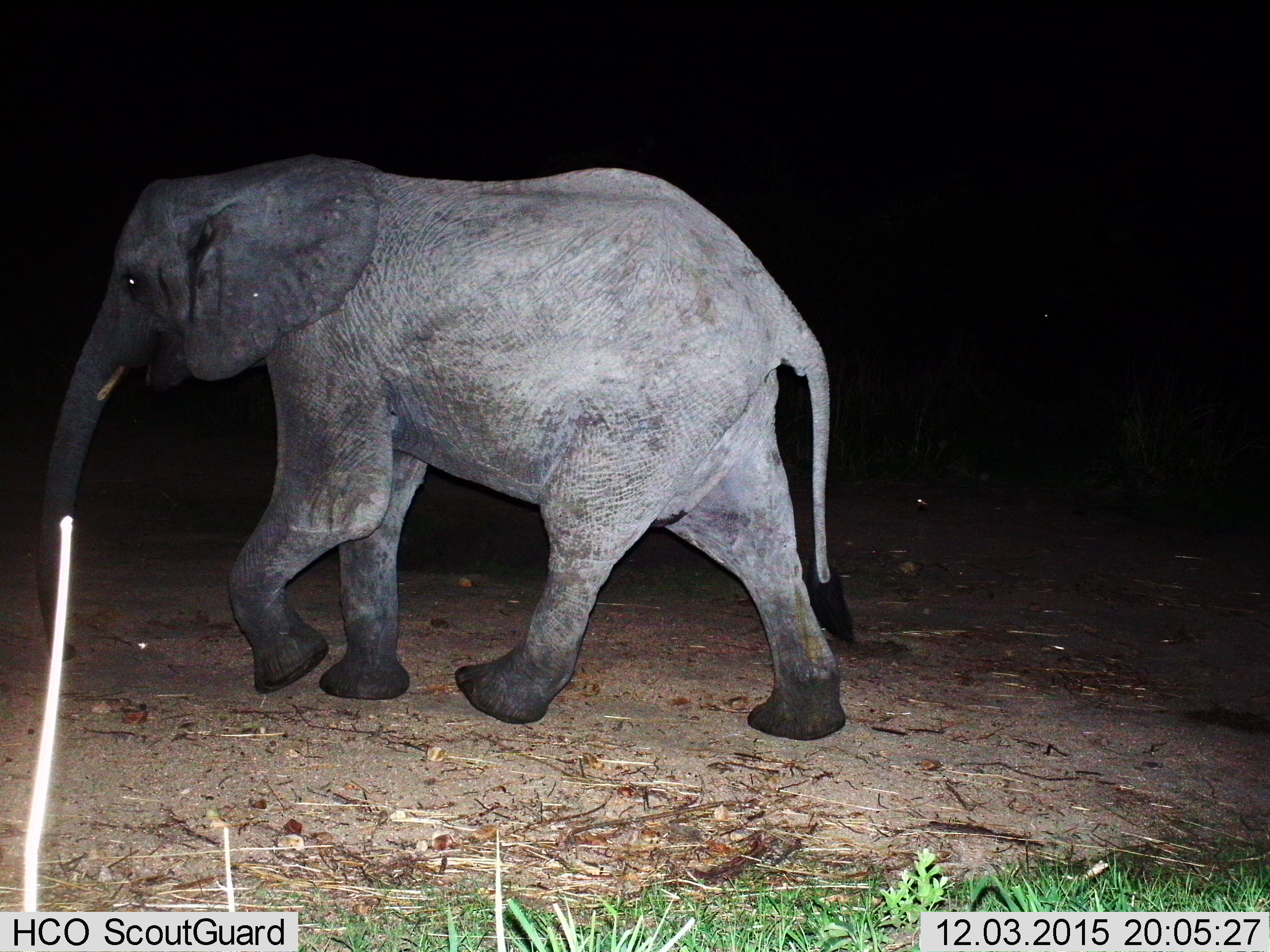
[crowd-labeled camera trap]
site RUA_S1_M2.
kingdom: Animalia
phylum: Chordata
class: Mammalia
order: Proboscidea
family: Elephantidae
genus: Loxodonta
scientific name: Loxodonta africana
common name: african bush elephant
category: elephant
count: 1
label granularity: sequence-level